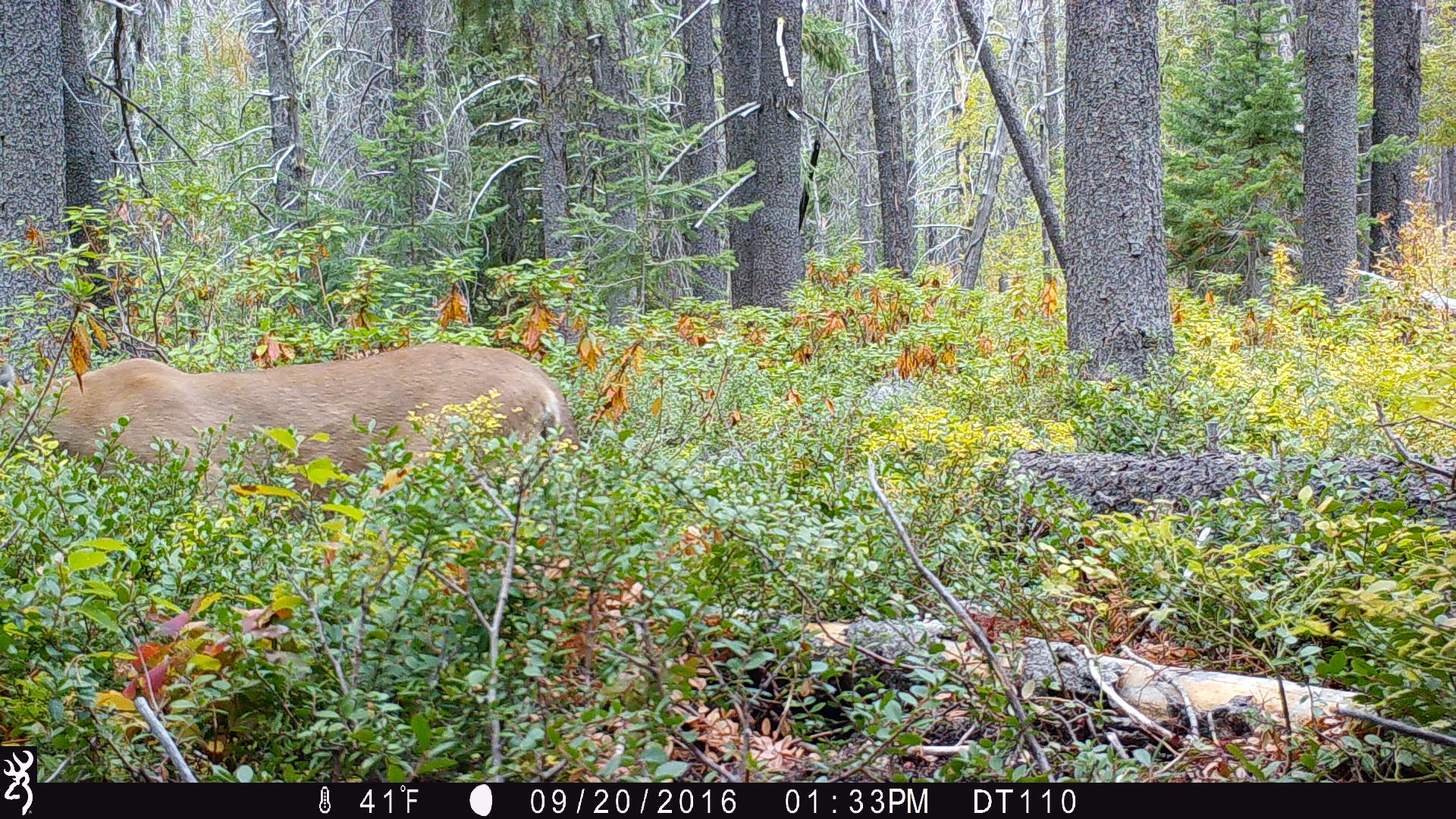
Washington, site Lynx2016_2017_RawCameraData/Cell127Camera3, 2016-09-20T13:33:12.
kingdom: Animalia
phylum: Chordata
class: Mammalia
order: Carnivora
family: Felidae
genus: Puma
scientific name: Puma concolor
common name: mountain lion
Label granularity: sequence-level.